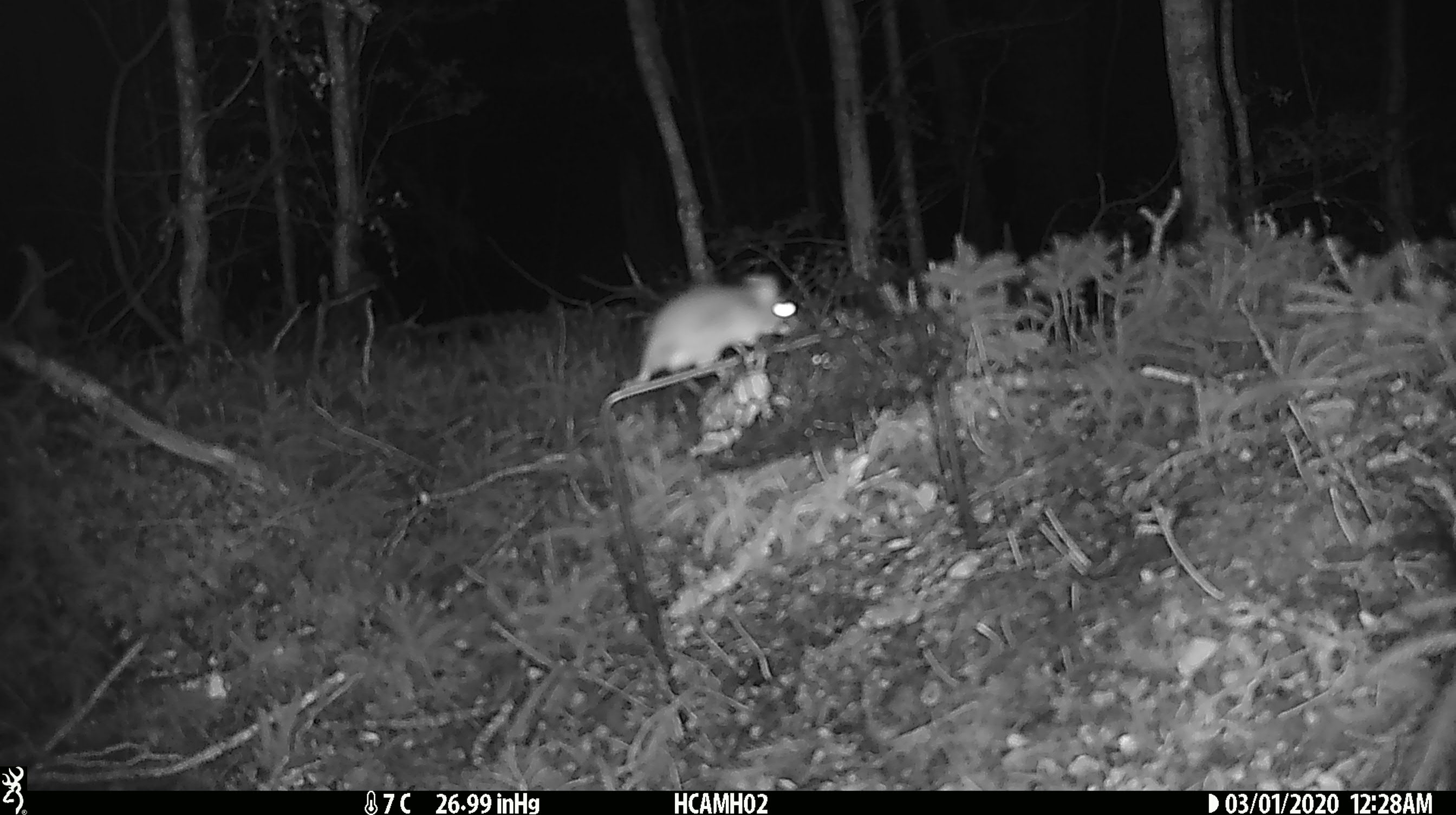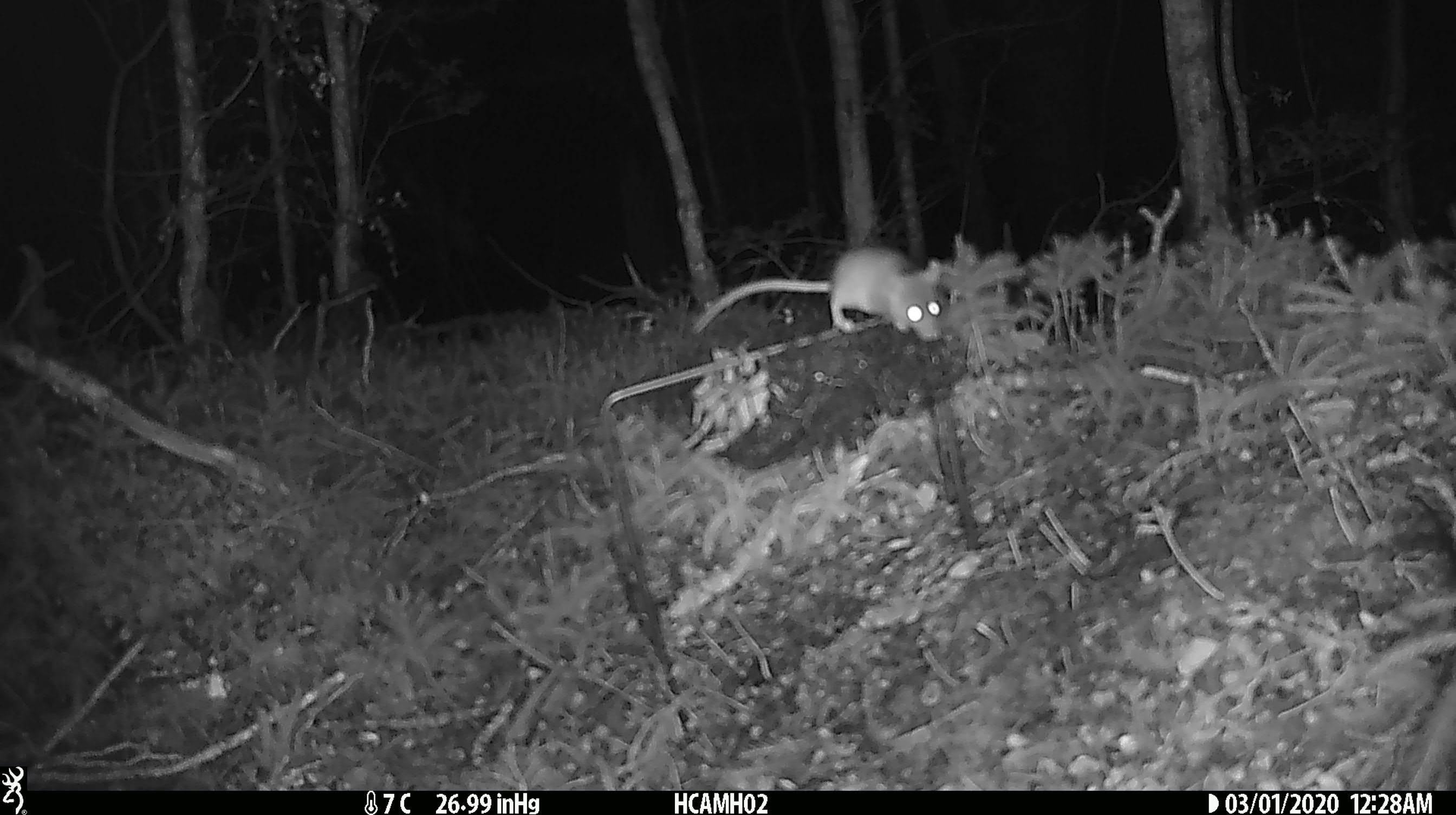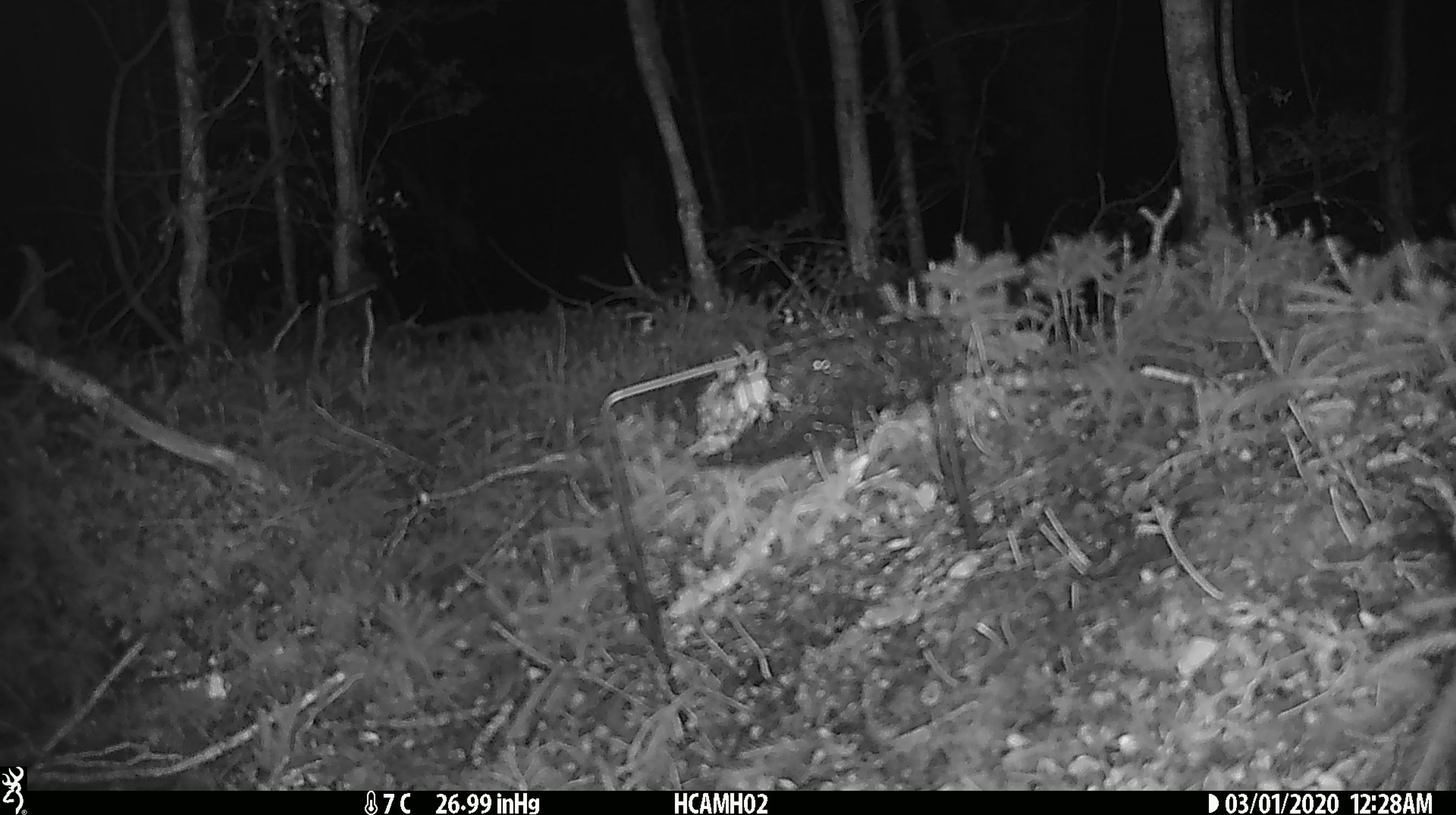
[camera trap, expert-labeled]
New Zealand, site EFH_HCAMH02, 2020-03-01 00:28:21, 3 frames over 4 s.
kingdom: Animalia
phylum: Chordata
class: Mammalia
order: Rodentia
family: Muridae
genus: Mus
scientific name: Mus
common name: mouse